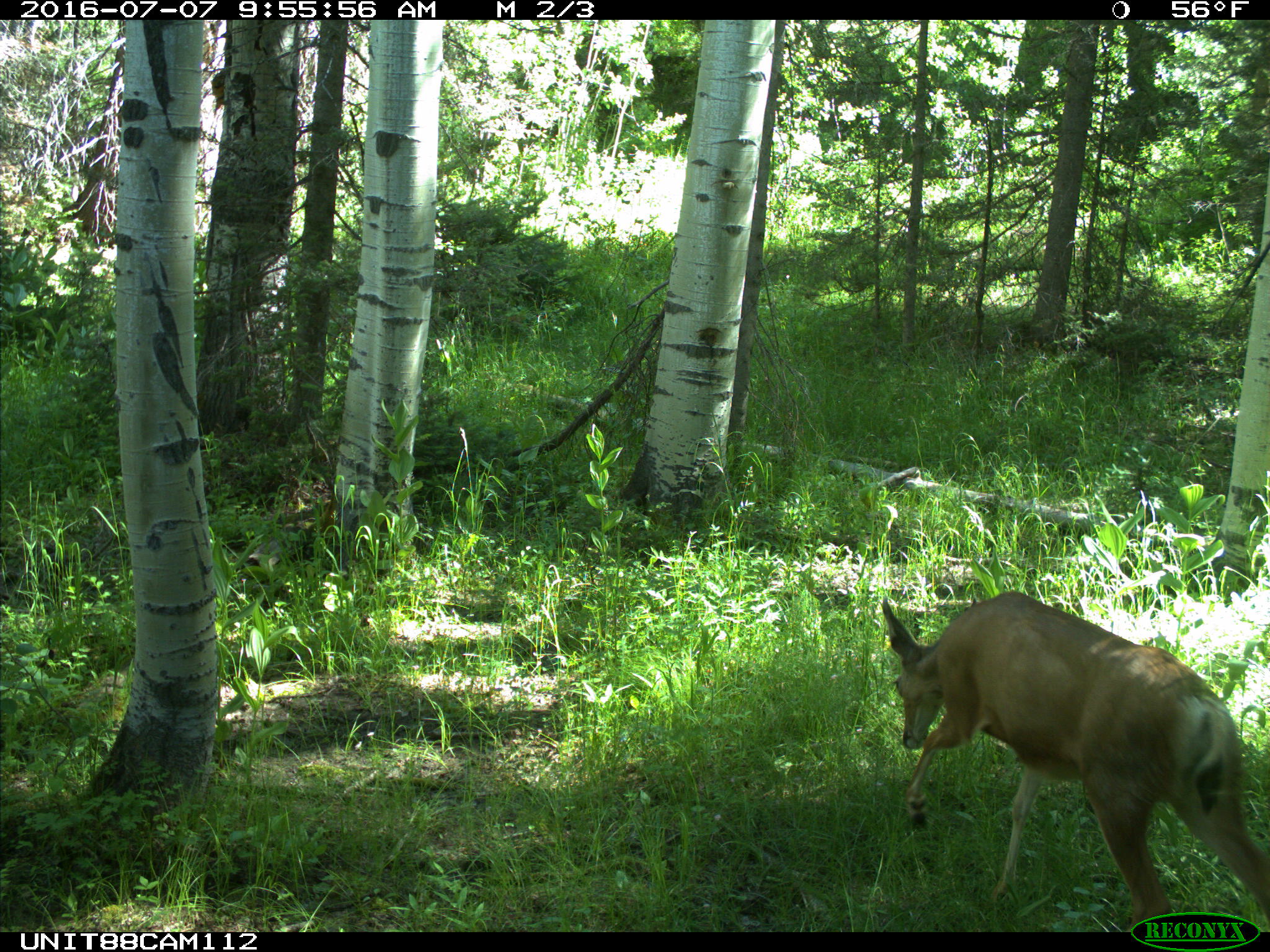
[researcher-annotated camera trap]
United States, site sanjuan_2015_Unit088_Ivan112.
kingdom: Animalia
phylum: Chordata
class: Mammalia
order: Artiodactyla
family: Cervidae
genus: Odocoileus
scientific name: Odocoileus hemionus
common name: mule deer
Odocoileus hemionus (mule deer).